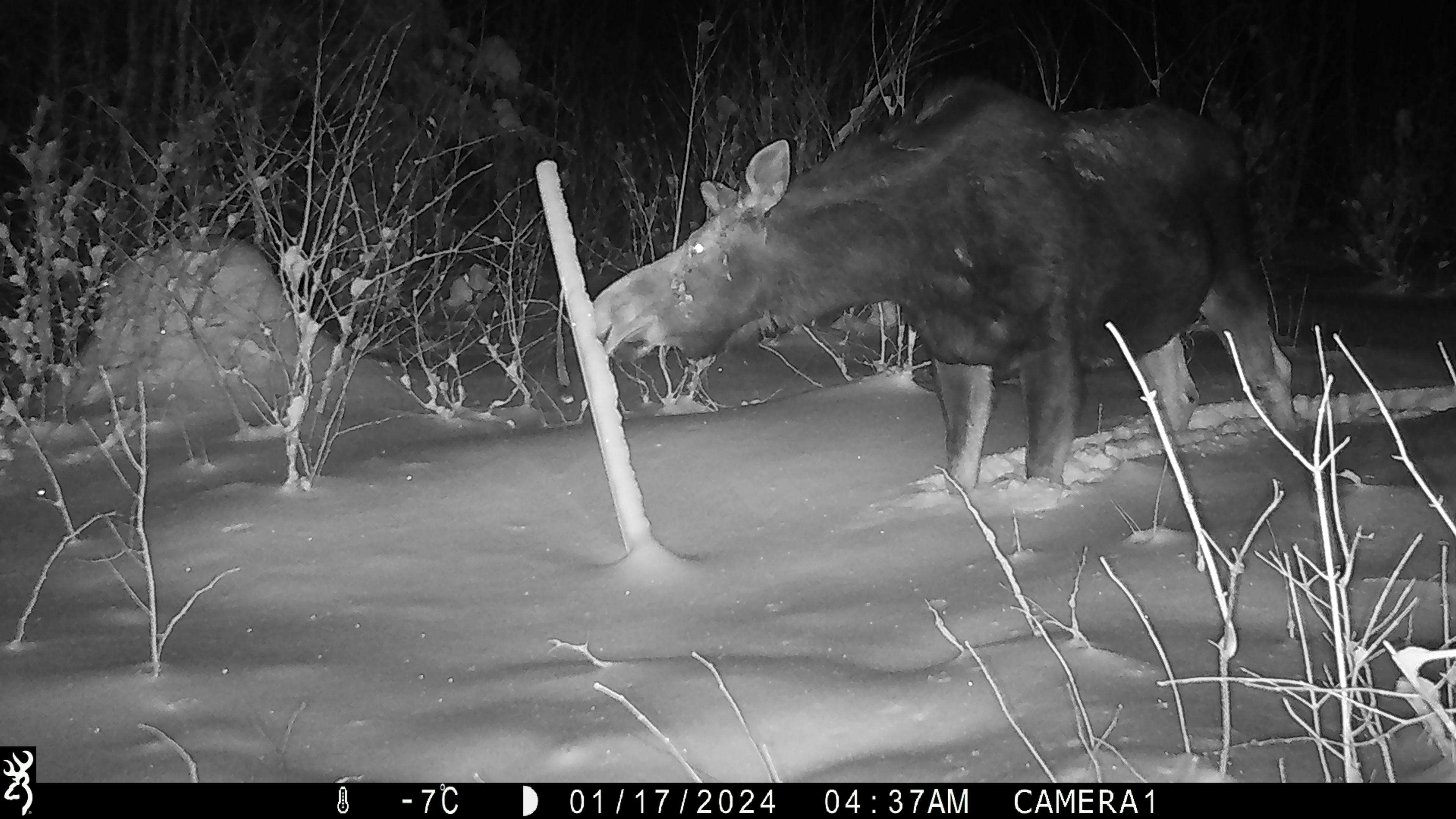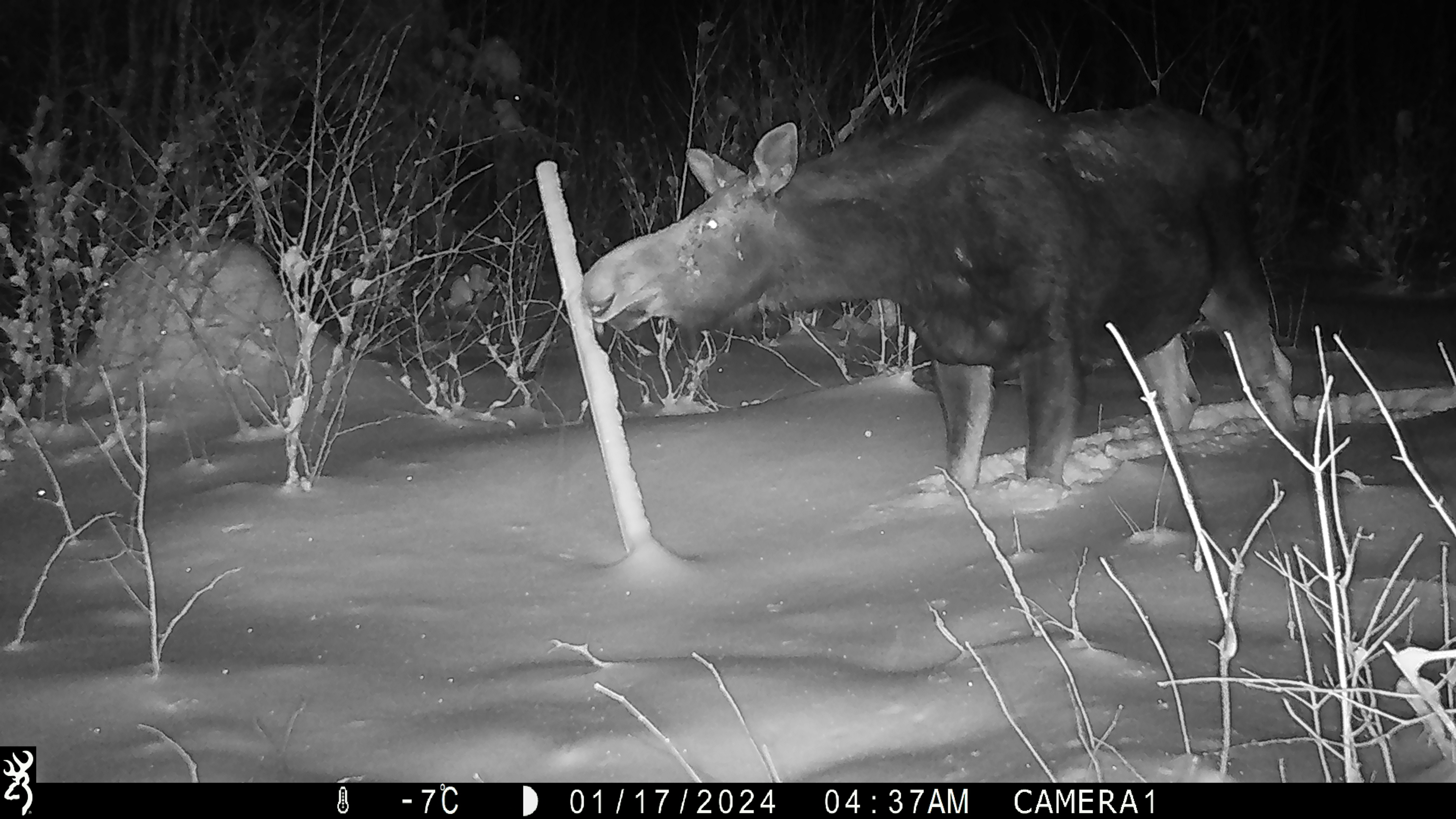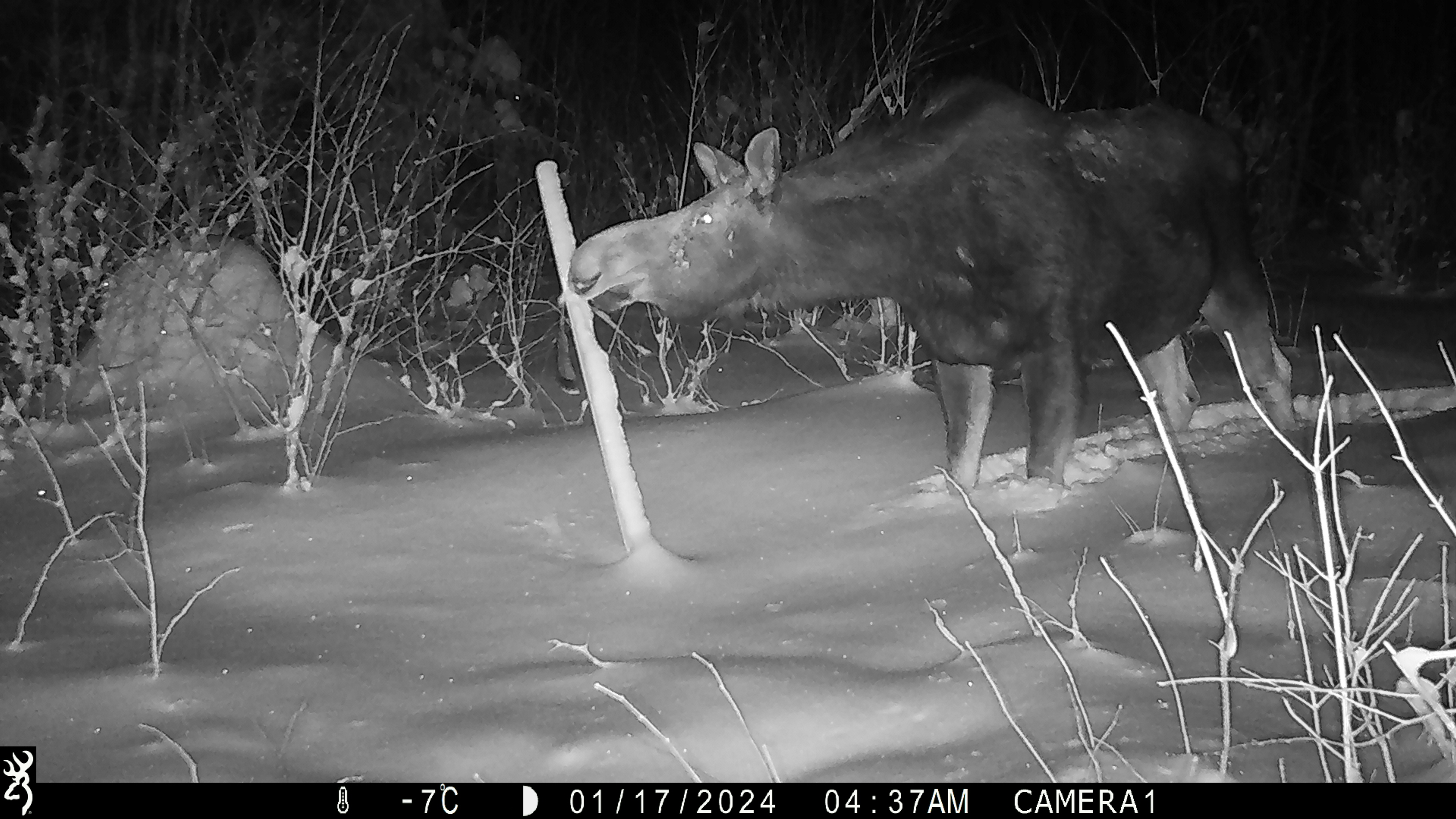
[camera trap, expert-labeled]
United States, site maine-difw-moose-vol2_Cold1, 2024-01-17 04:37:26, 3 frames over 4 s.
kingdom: Animalia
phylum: Chordata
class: Mammalia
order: Artiodactyla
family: Cervidae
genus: Alces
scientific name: Alces alces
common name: moose